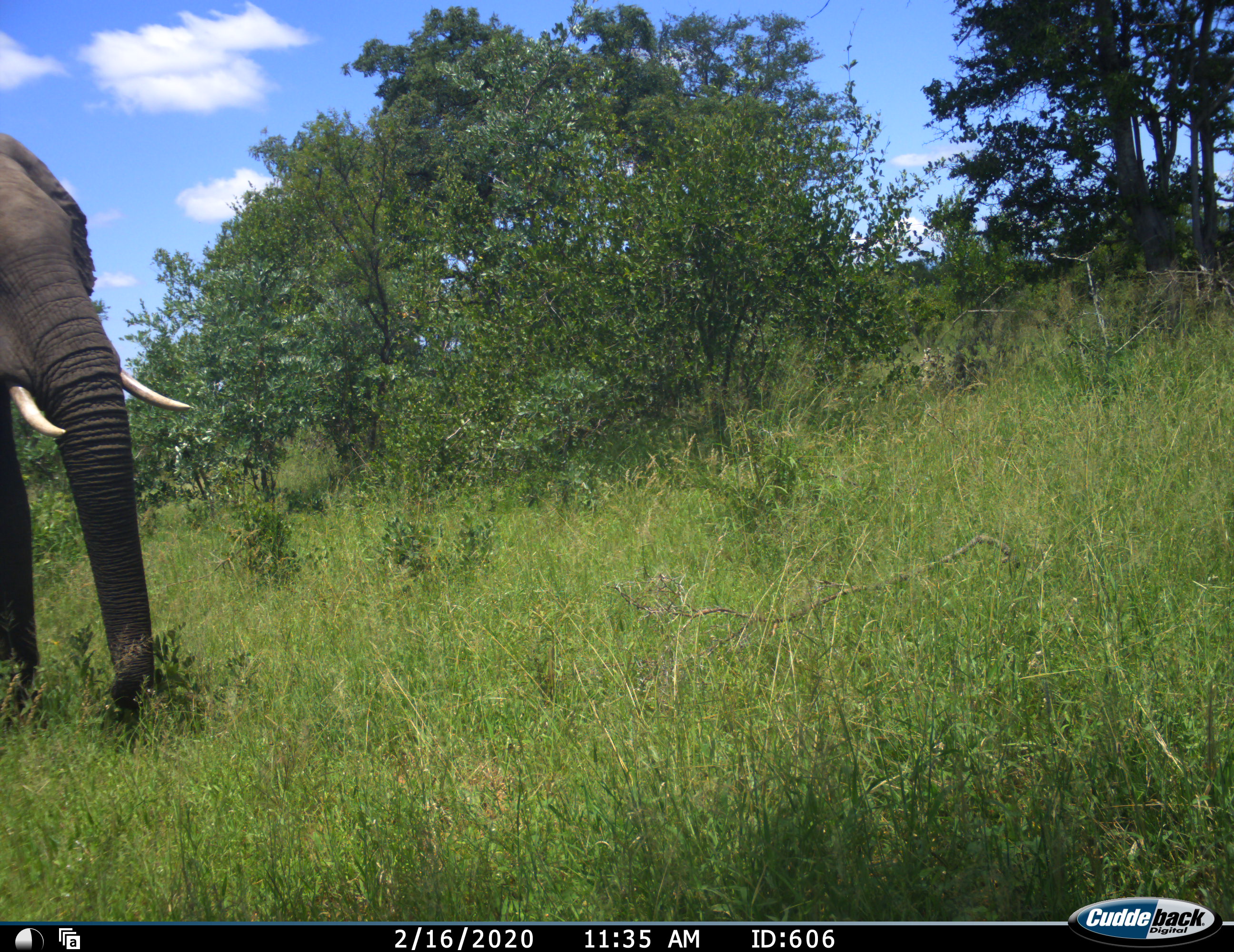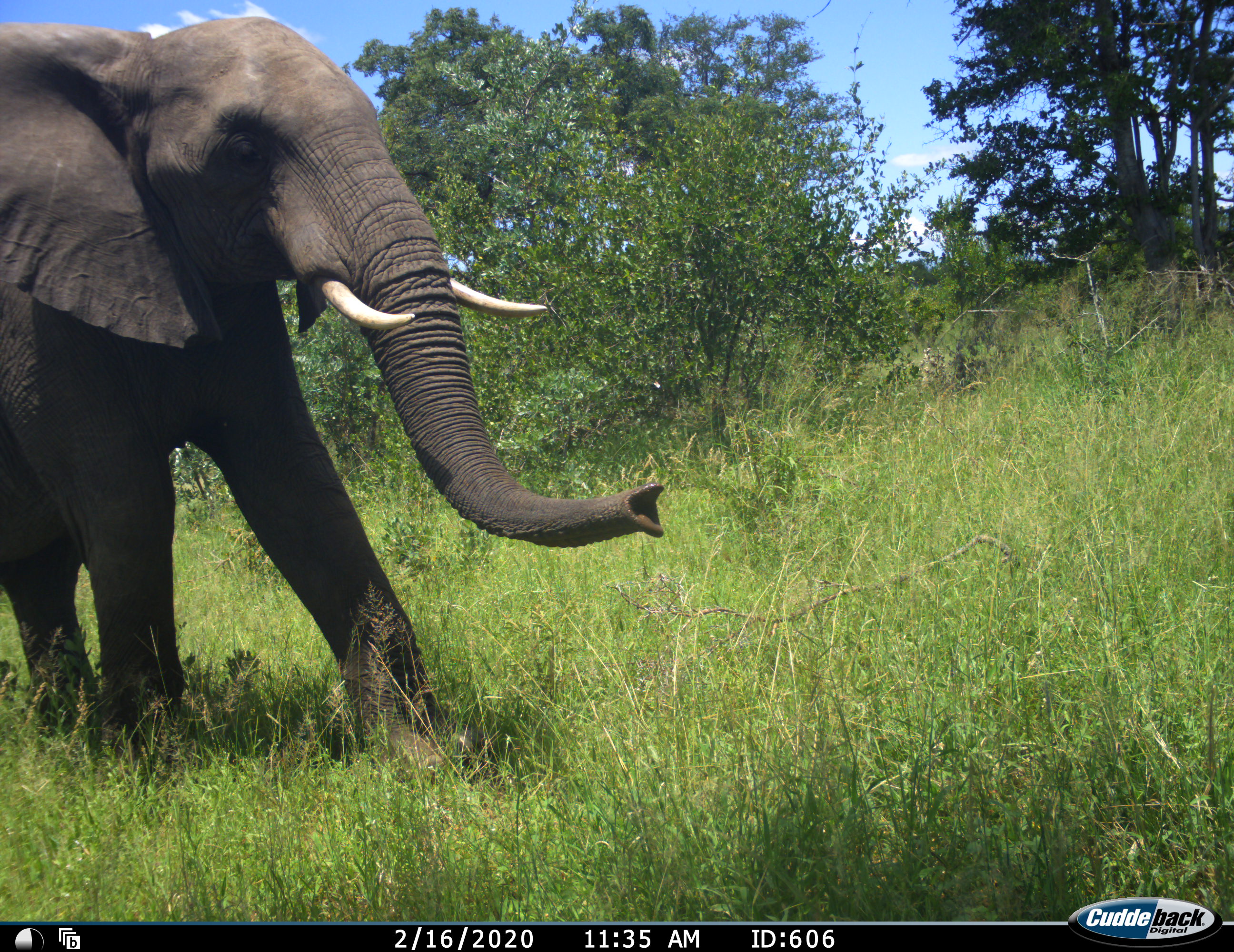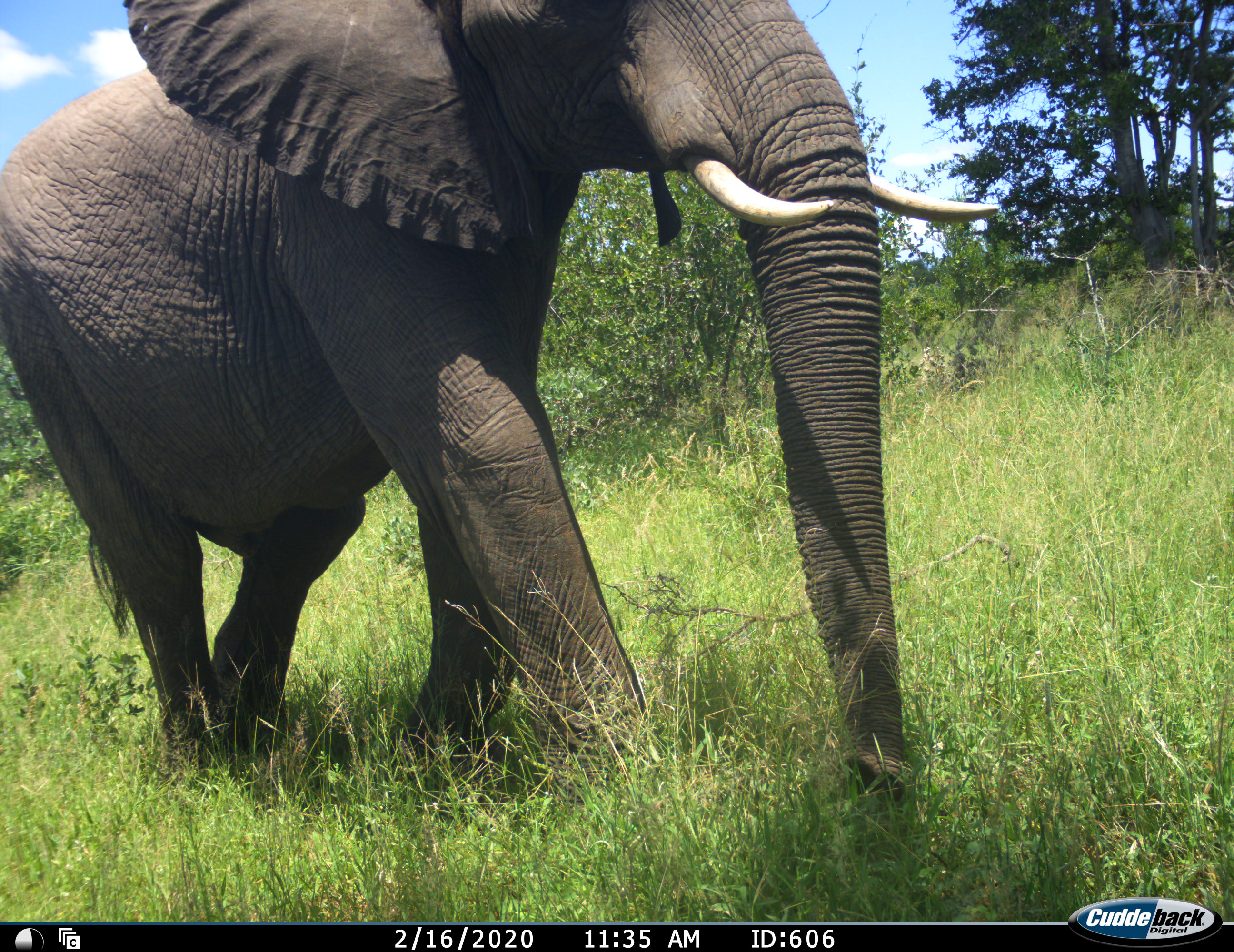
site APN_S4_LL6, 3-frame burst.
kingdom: Animalia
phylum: Chordata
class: Mammalia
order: Proboscidea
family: Elephantidae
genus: Loxodonta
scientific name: Loxodonta africana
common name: african bush elephant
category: elephant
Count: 1.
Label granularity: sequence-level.